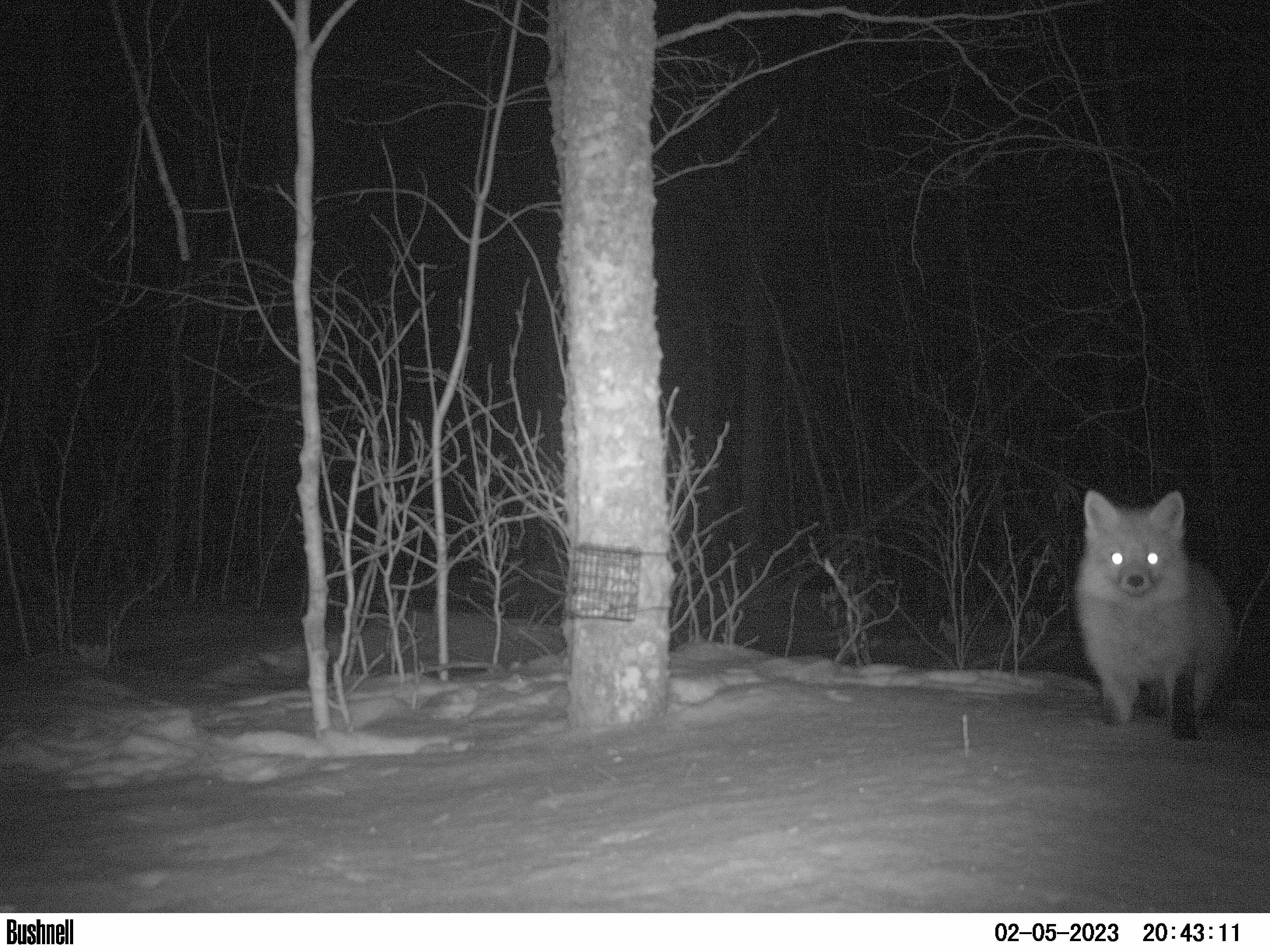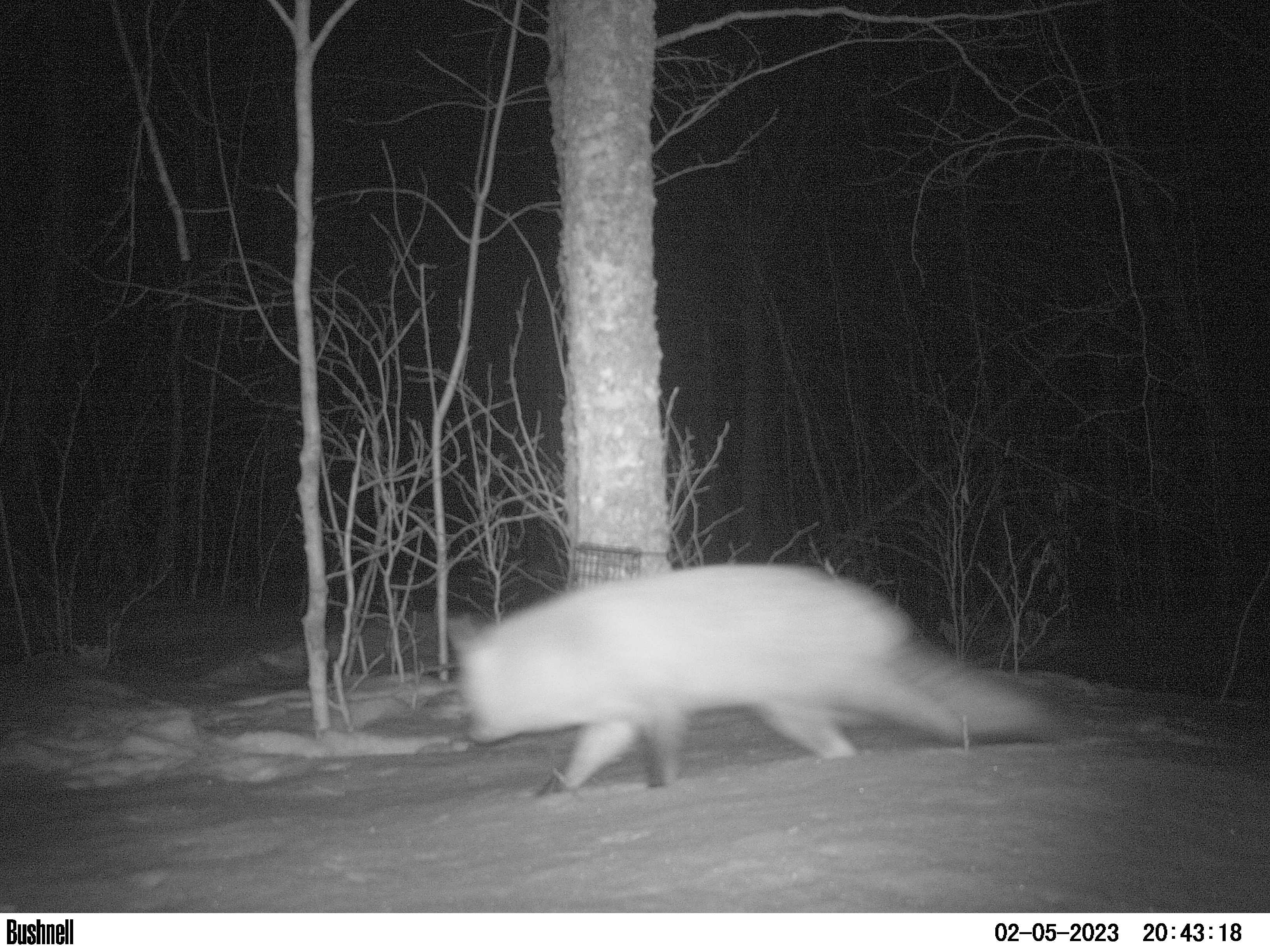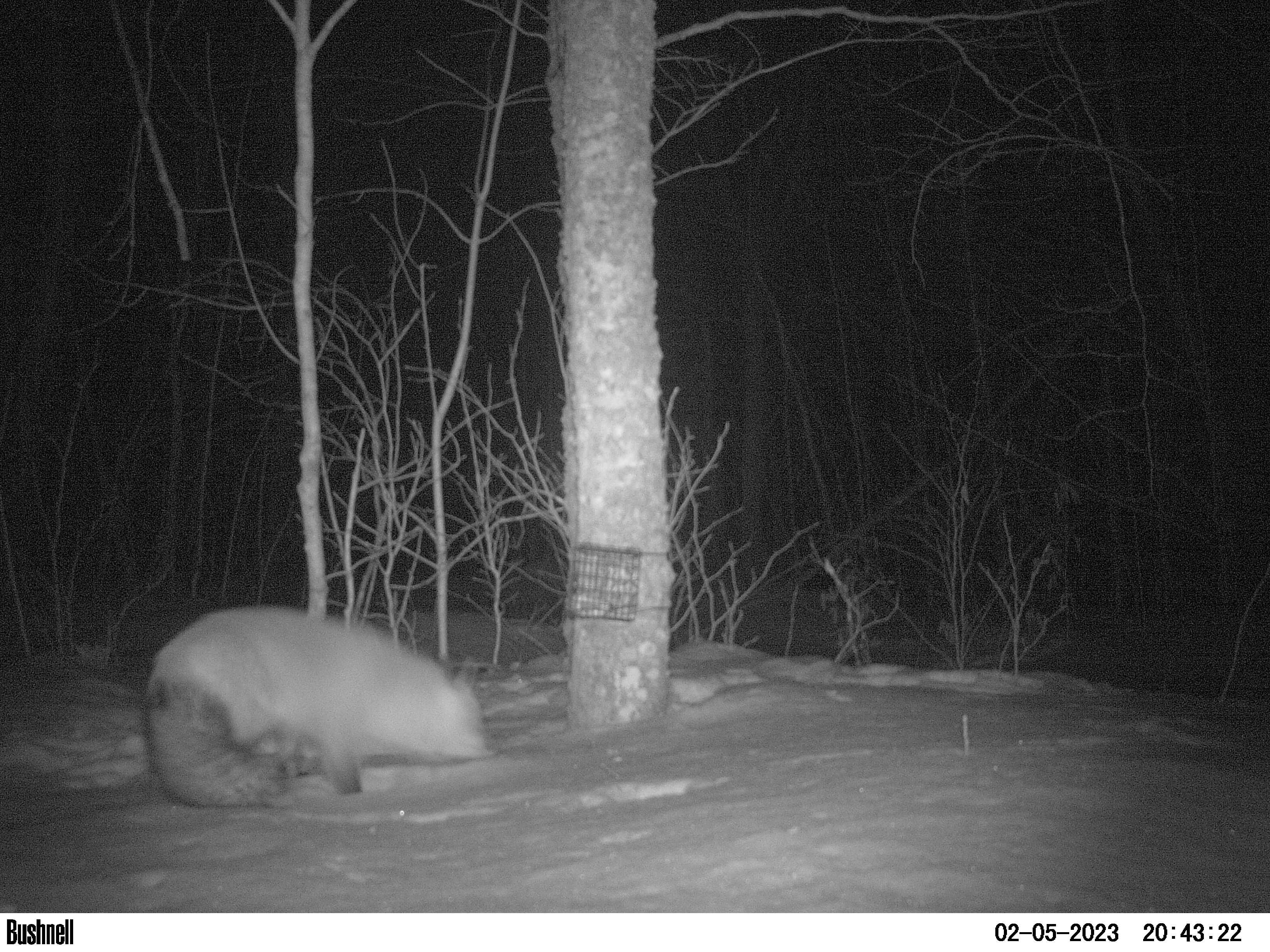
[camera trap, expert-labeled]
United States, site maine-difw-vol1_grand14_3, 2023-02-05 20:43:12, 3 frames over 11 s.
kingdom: Animalia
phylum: Chordata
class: Mammalia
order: Carnivora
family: Canidae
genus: Vulpes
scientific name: Vulpes vulpes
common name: red fox